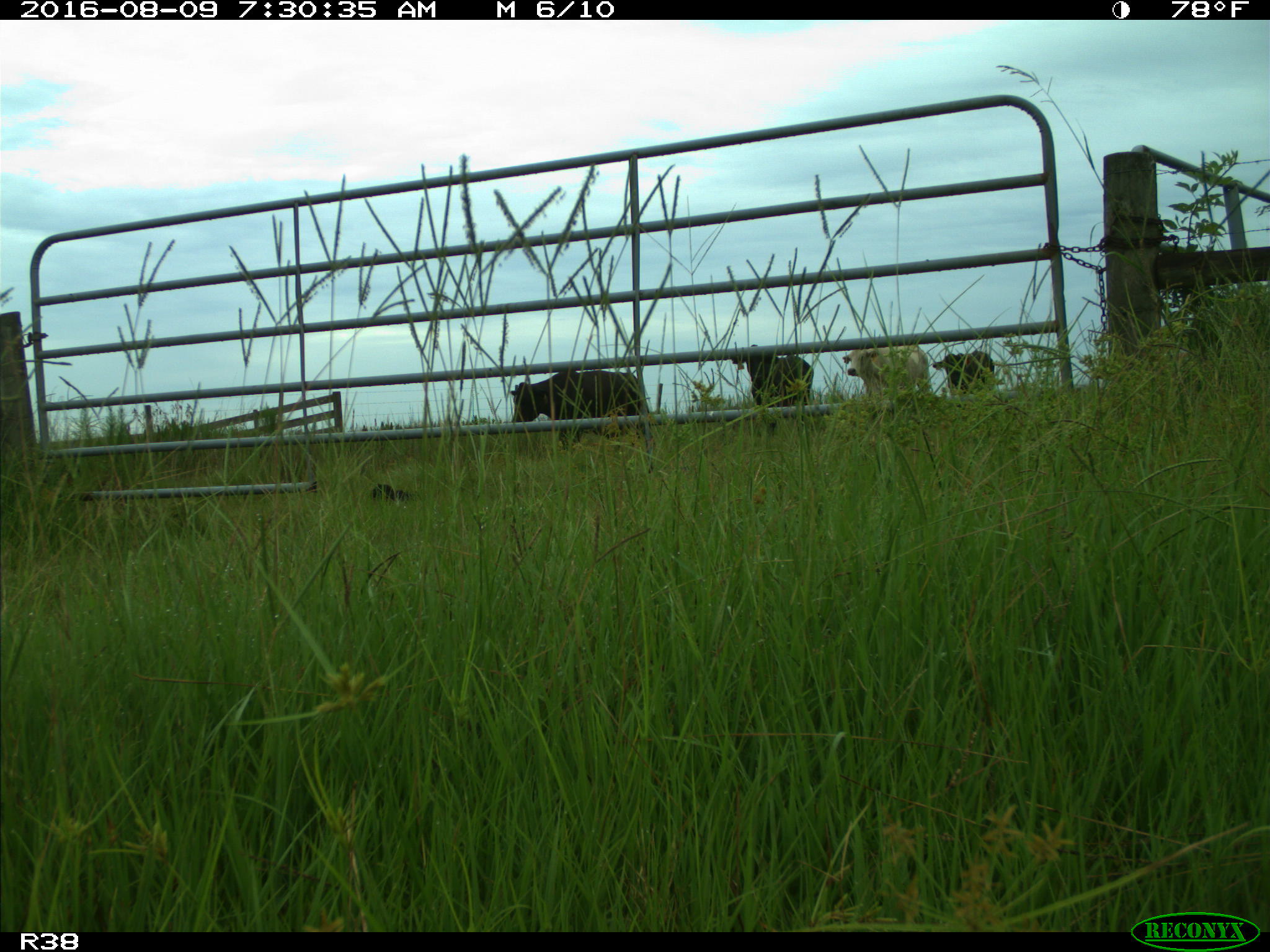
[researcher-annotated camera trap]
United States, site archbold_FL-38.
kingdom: Animalia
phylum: Chordata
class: Mammalia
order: Artiodactyla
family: Bovidae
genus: Bos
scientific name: Bos taurus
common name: domestic cow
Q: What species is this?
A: Bos taurus (domestic cow).